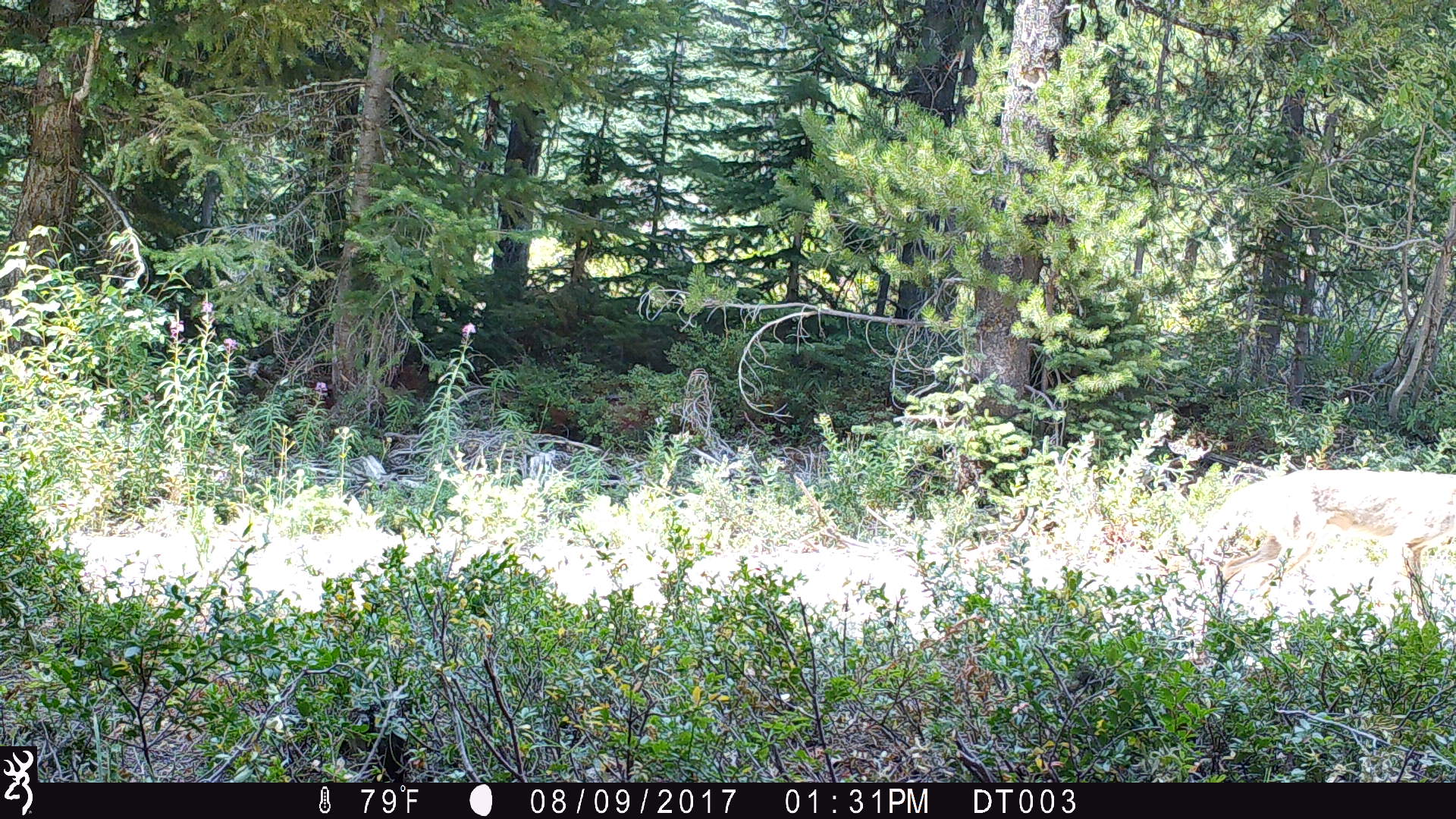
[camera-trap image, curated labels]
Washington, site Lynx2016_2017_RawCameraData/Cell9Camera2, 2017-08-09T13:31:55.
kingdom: Animalia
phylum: Chordata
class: Mammalia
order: Carnivora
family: Canidae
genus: Canis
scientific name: Canis latrans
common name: coyote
Canis latrans (coyote). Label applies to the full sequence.